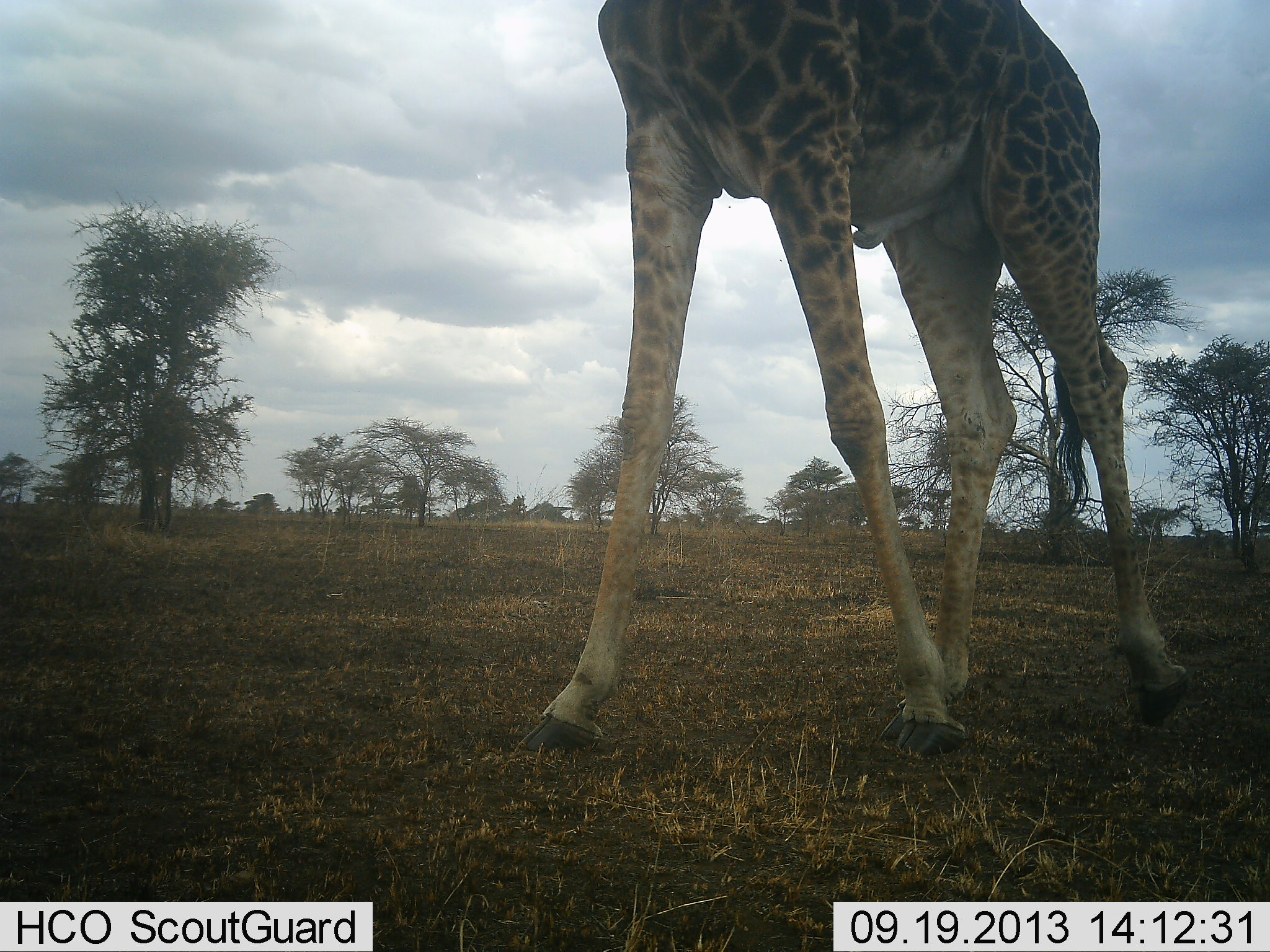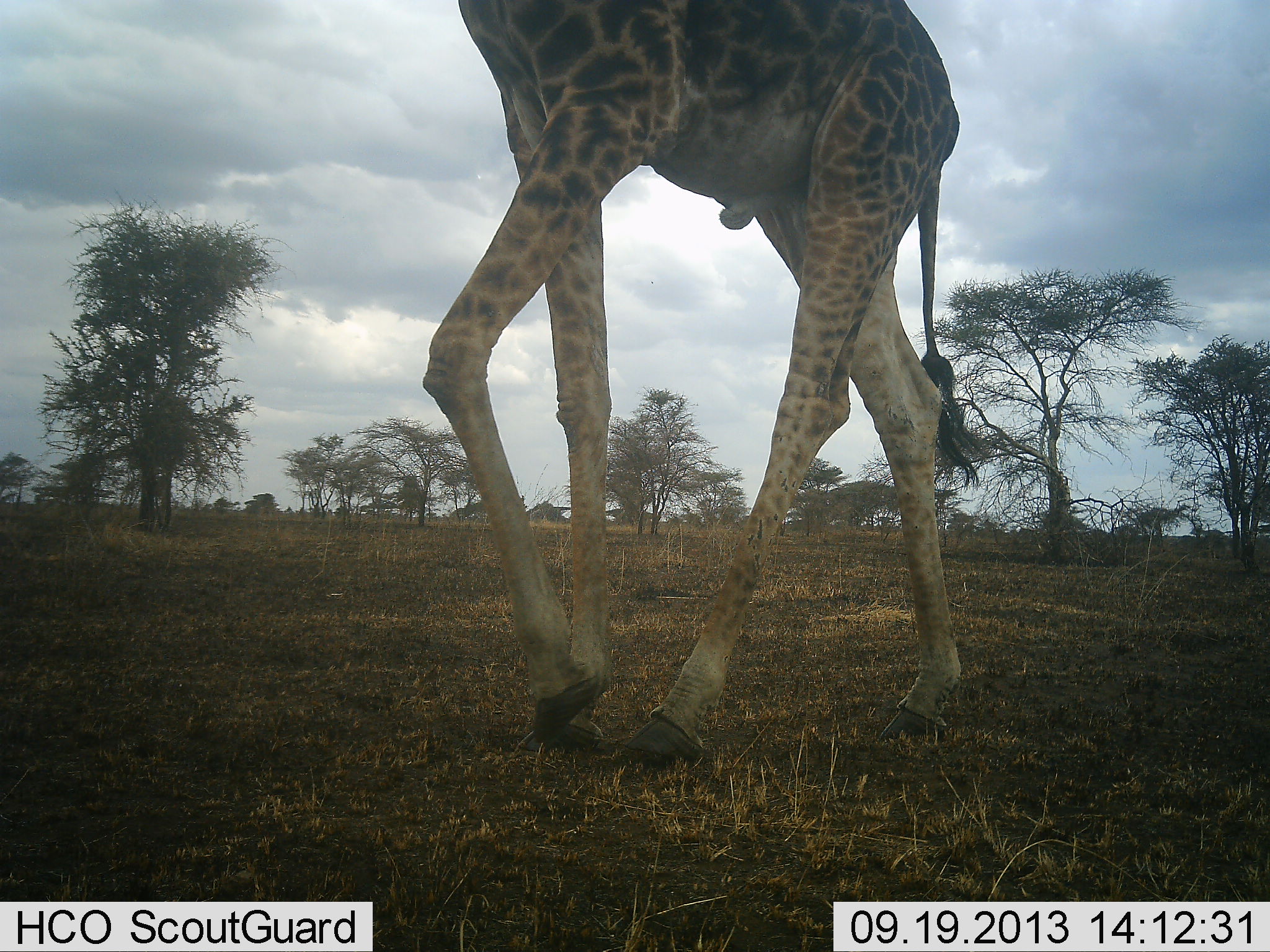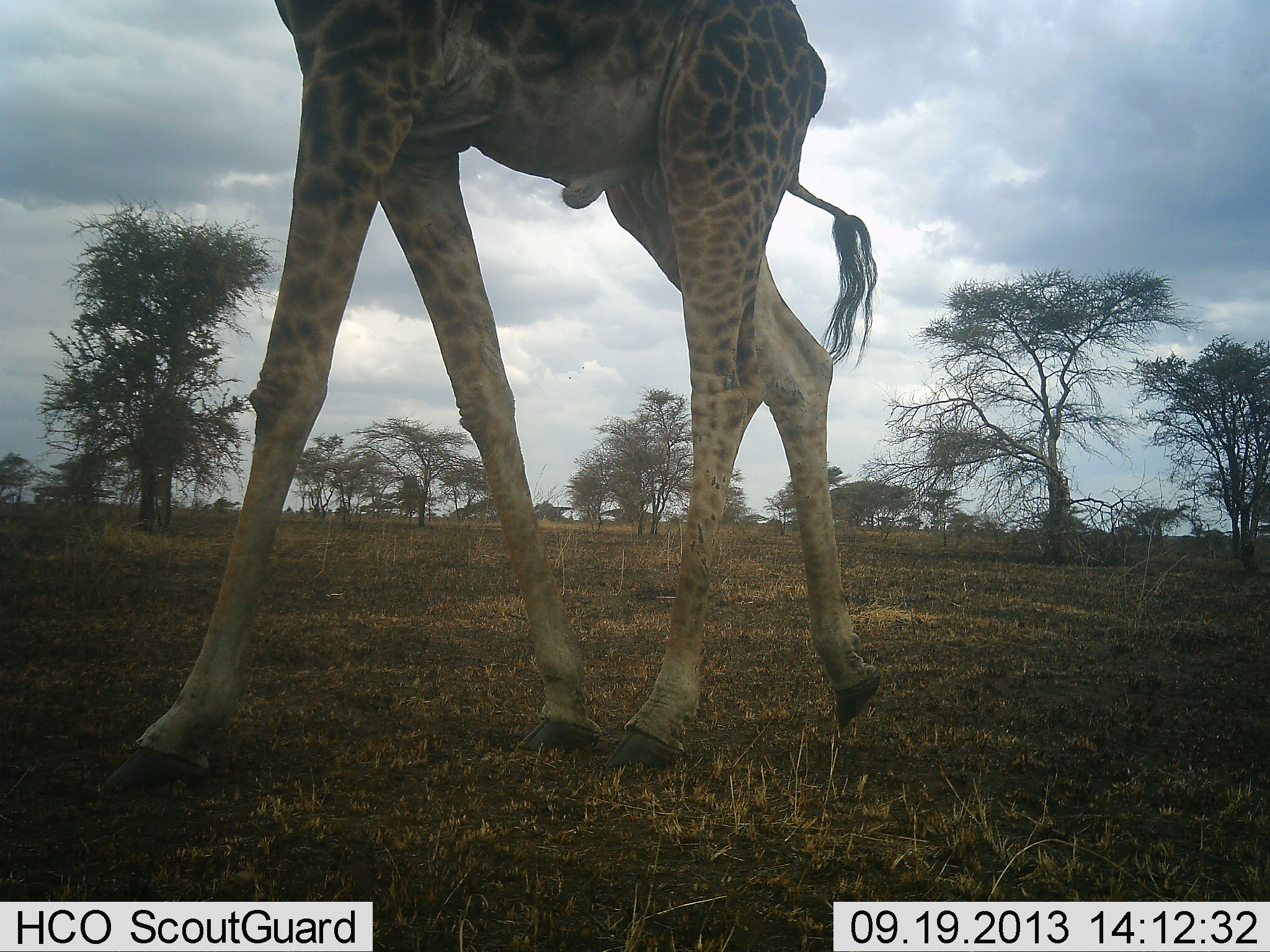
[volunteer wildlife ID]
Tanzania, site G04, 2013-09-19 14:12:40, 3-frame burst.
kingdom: Animalia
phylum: Chordata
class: Mammalia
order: Artiodactyla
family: Giraffidae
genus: Giraffa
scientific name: Giraffa camelopardalis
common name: giraffe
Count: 1.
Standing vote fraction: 10%.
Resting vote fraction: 0%.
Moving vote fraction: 90%.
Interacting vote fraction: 0%.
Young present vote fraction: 0%.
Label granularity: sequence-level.